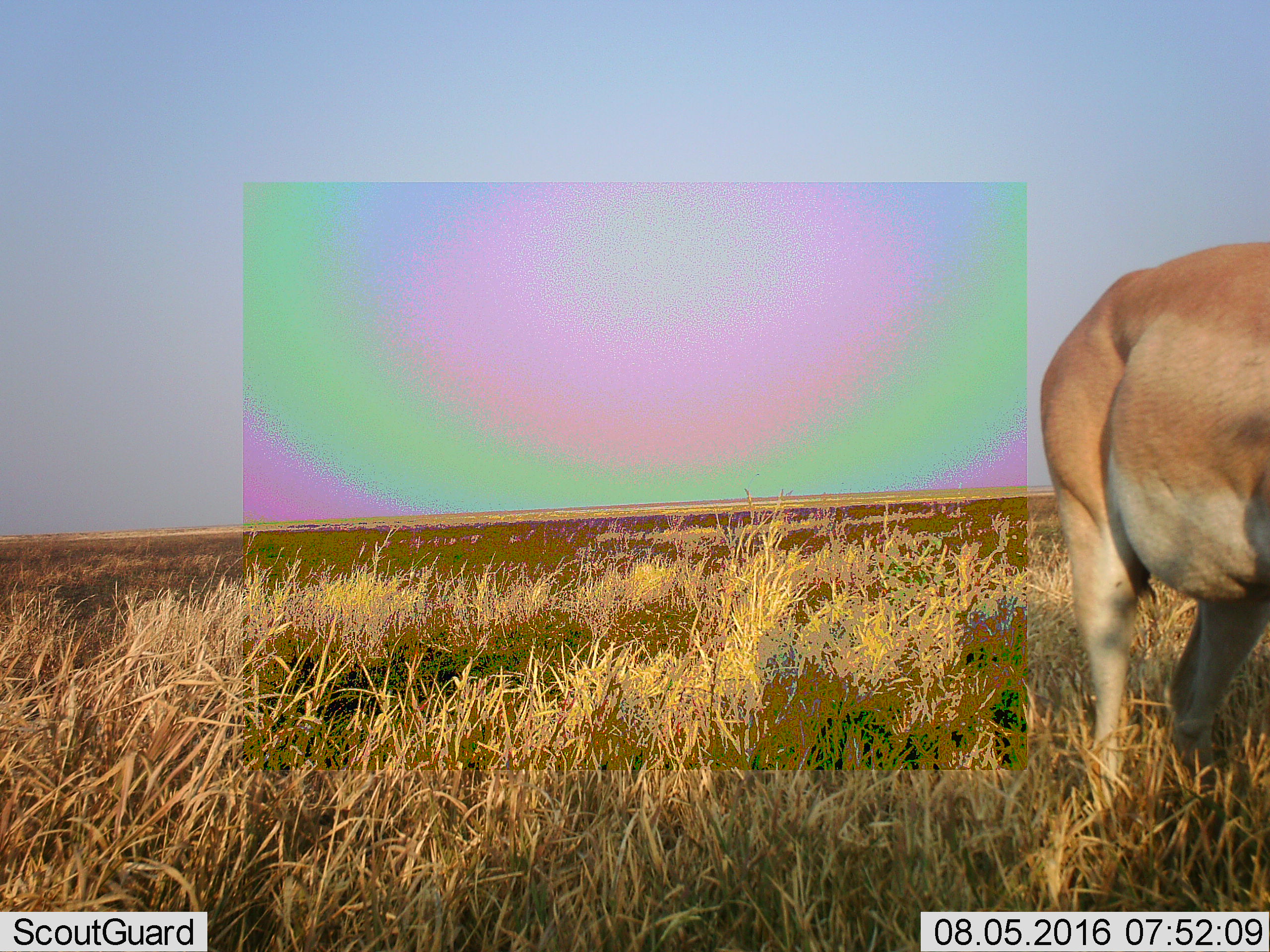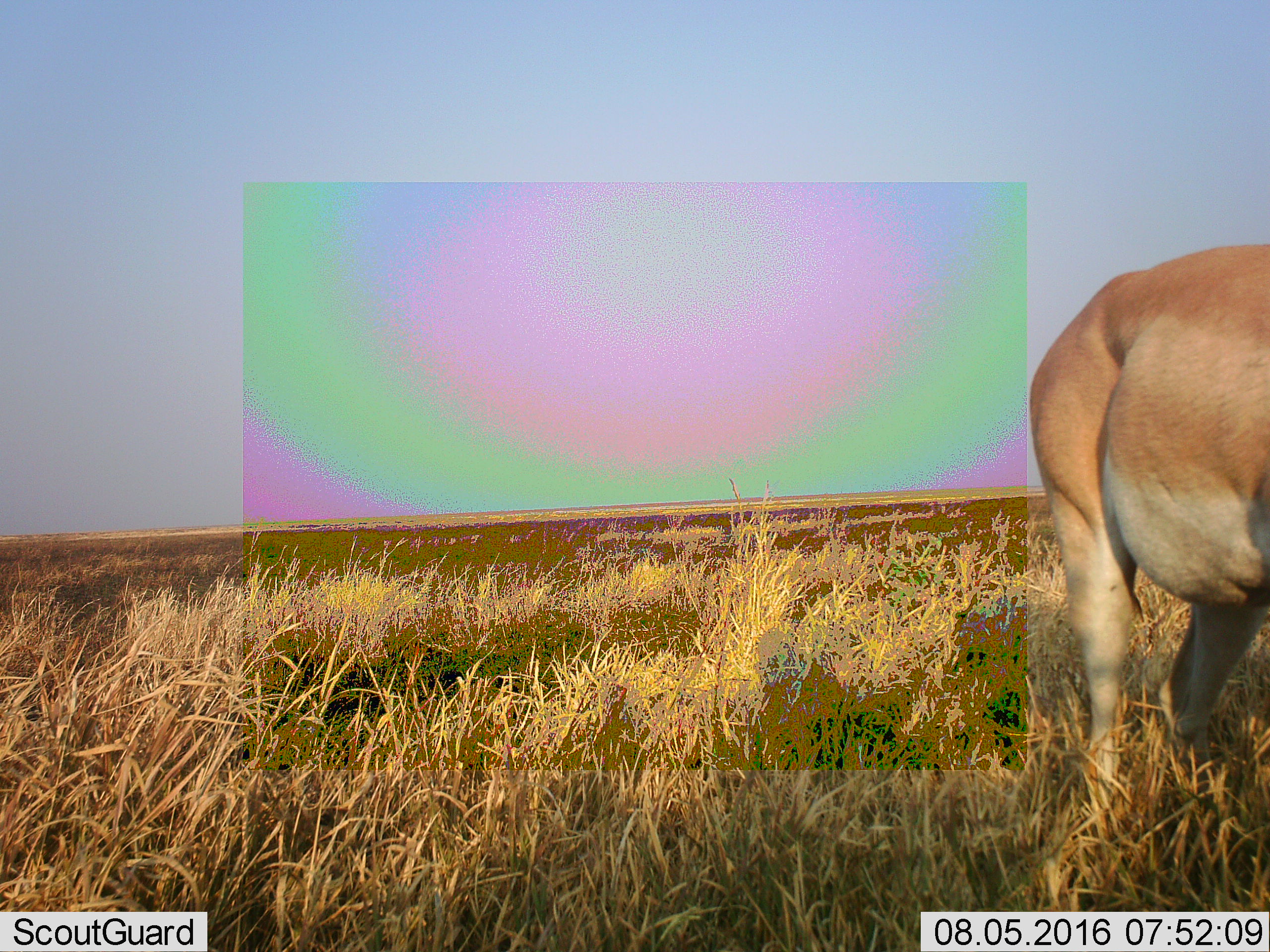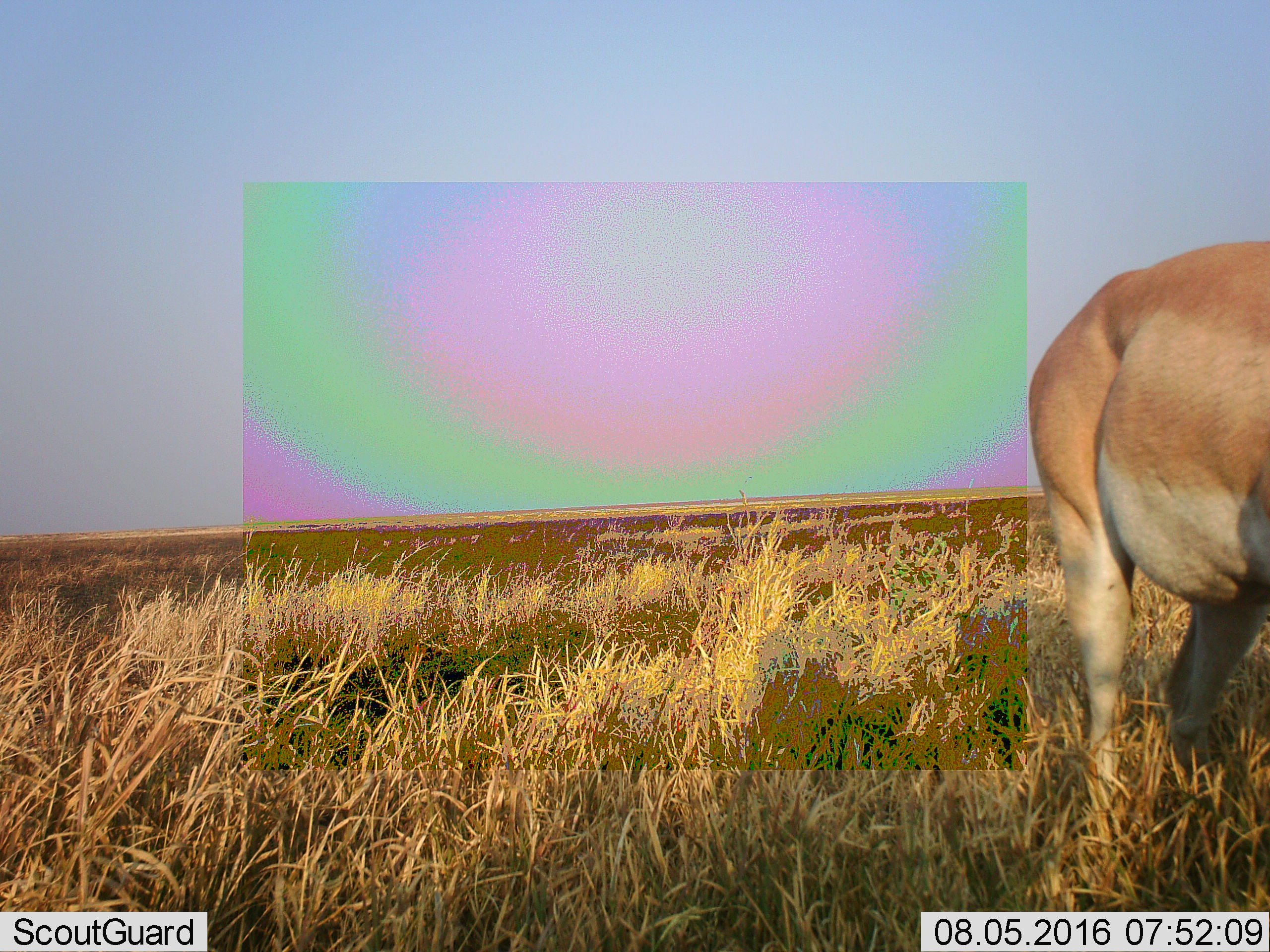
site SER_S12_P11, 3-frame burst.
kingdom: Animalia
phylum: Chordata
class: Mammalia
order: Artiodactyla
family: Bovidae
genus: Nanger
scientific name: Nanger granti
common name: grant's gazelle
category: gazellegrants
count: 1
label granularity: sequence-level